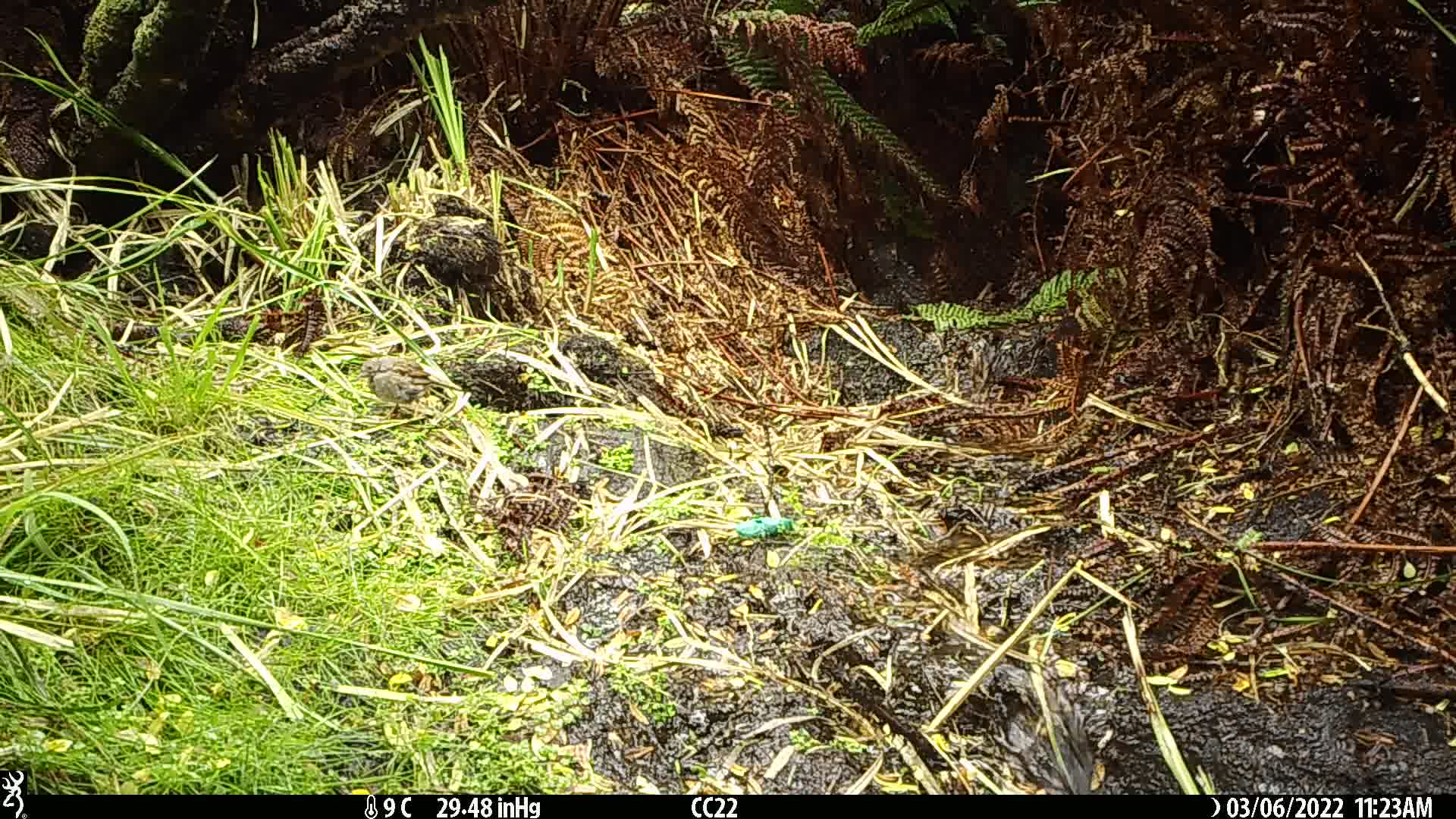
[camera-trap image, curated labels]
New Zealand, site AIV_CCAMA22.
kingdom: Animalia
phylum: Chordata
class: Aves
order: Passeriformes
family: Prunellidae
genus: Prunella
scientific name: Prunella modularis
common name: dunnock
Dunnock (Prunella modularis).